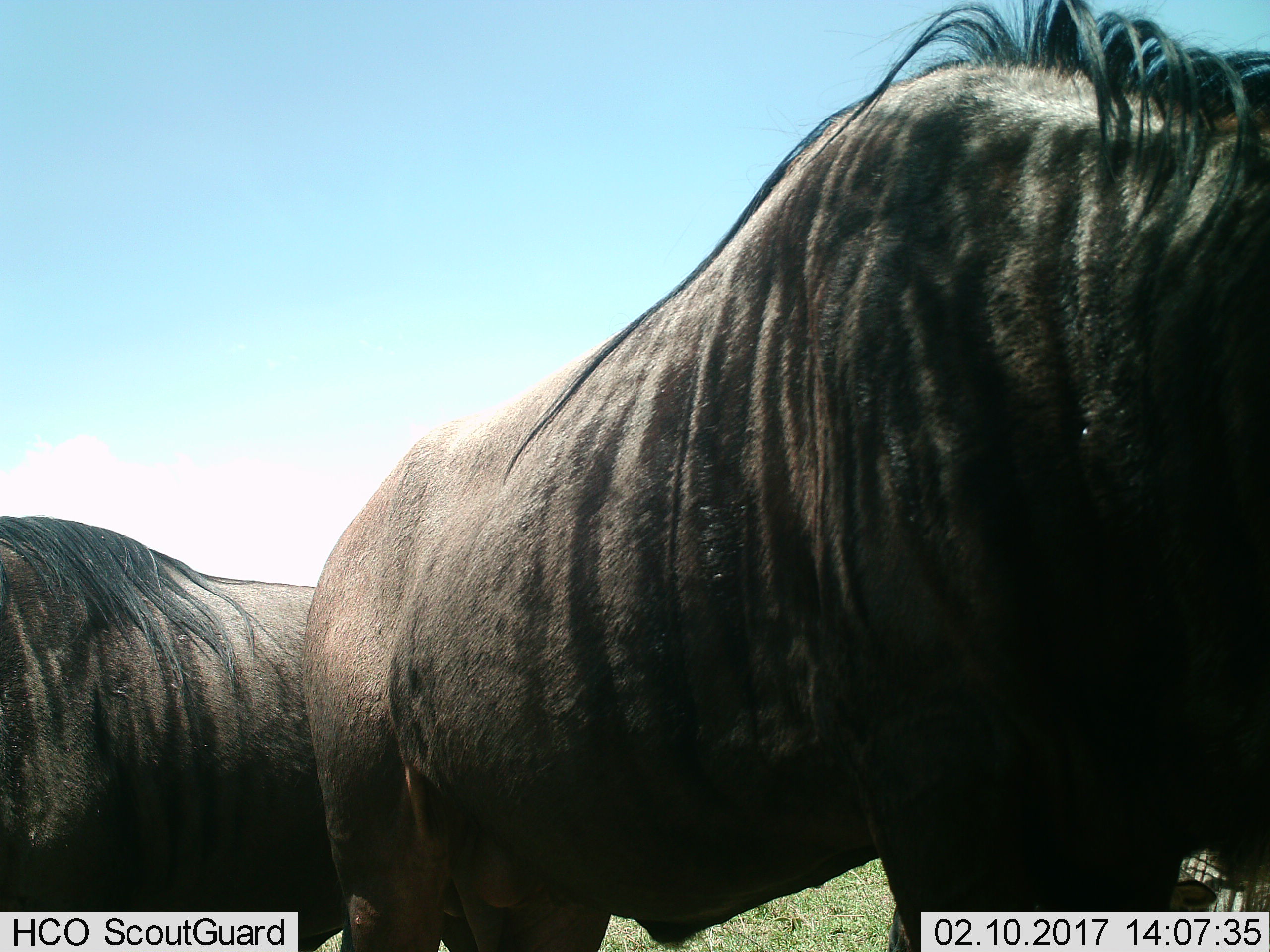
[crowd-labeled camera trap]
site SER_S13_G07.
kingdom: Animalia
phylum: Chordata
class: Mammalia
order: Artiodactyla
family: Bovidae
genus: Connochaetes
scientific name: Connochaetes taurinus taurinus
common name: blue wildebeest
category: wildebeestblue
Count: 2.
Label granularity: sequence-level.